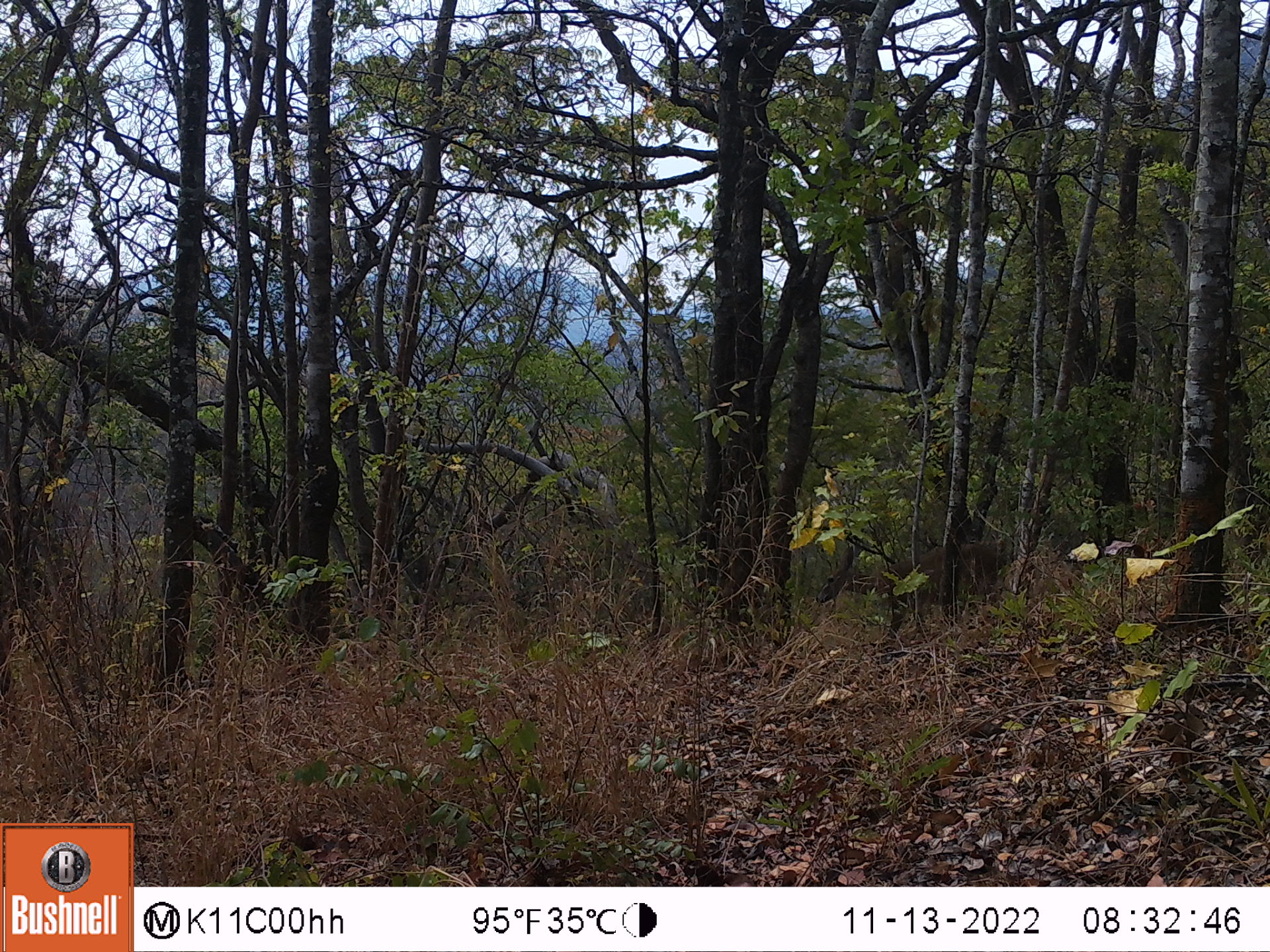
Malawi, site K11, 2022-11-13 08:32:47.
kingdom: Animalia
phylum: Chordata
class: Mammalia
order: Artiodactyla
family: Bovidae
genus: Tragelaphus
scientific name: Tragelaphus sylvaticus sylvaticus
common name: cape bushbuck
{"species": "cape bushbuck (Tragelaphus sylvaticus sylvaticus)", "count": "1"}